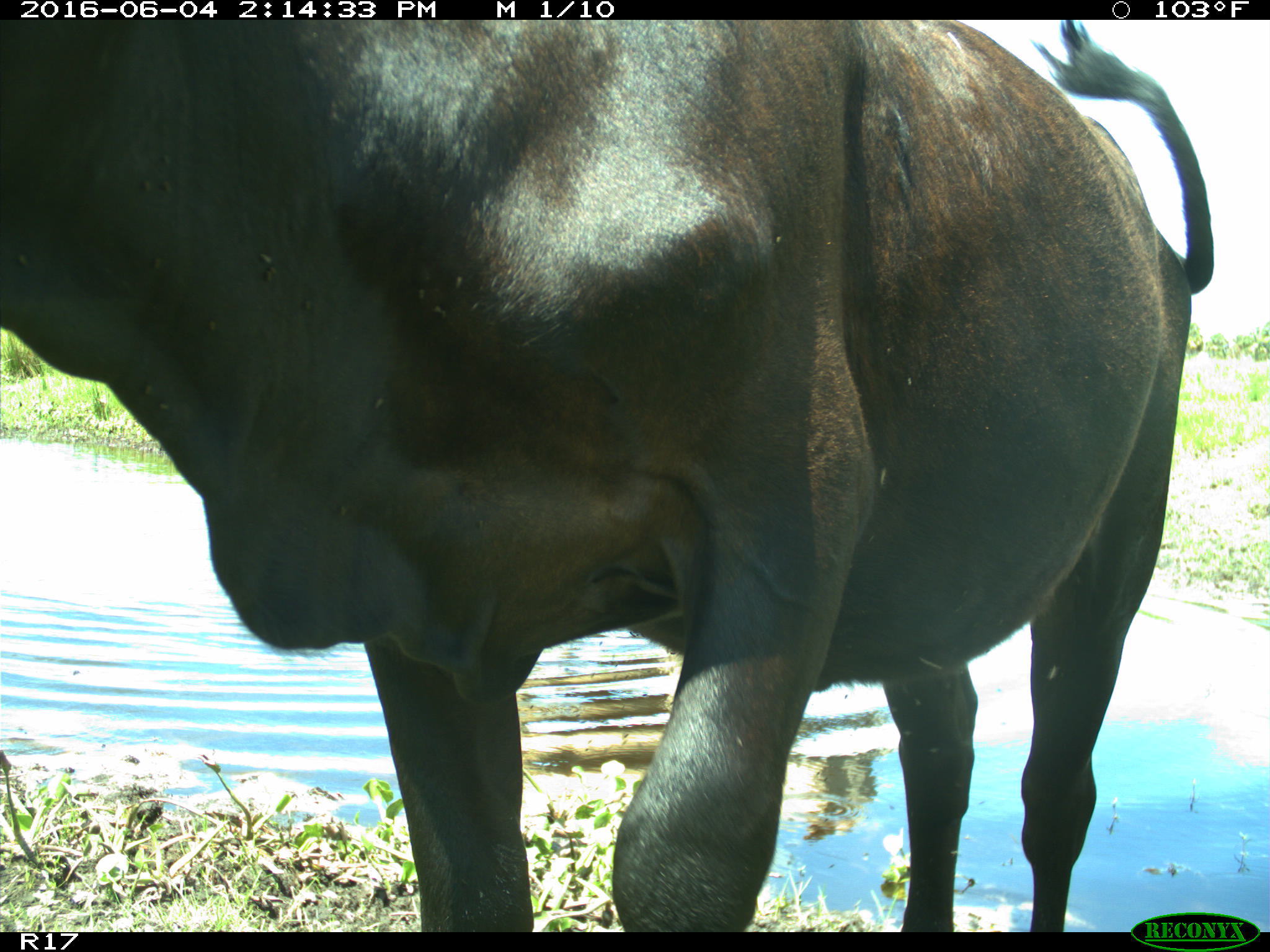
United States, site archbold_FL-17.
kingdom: Animalia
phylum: Chordata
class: Mammalia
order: Artiodactyla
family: Bovidae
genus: Bos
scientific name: Bos taurus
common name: domestic cow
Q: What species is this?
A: Bos taurus (domestic cow).